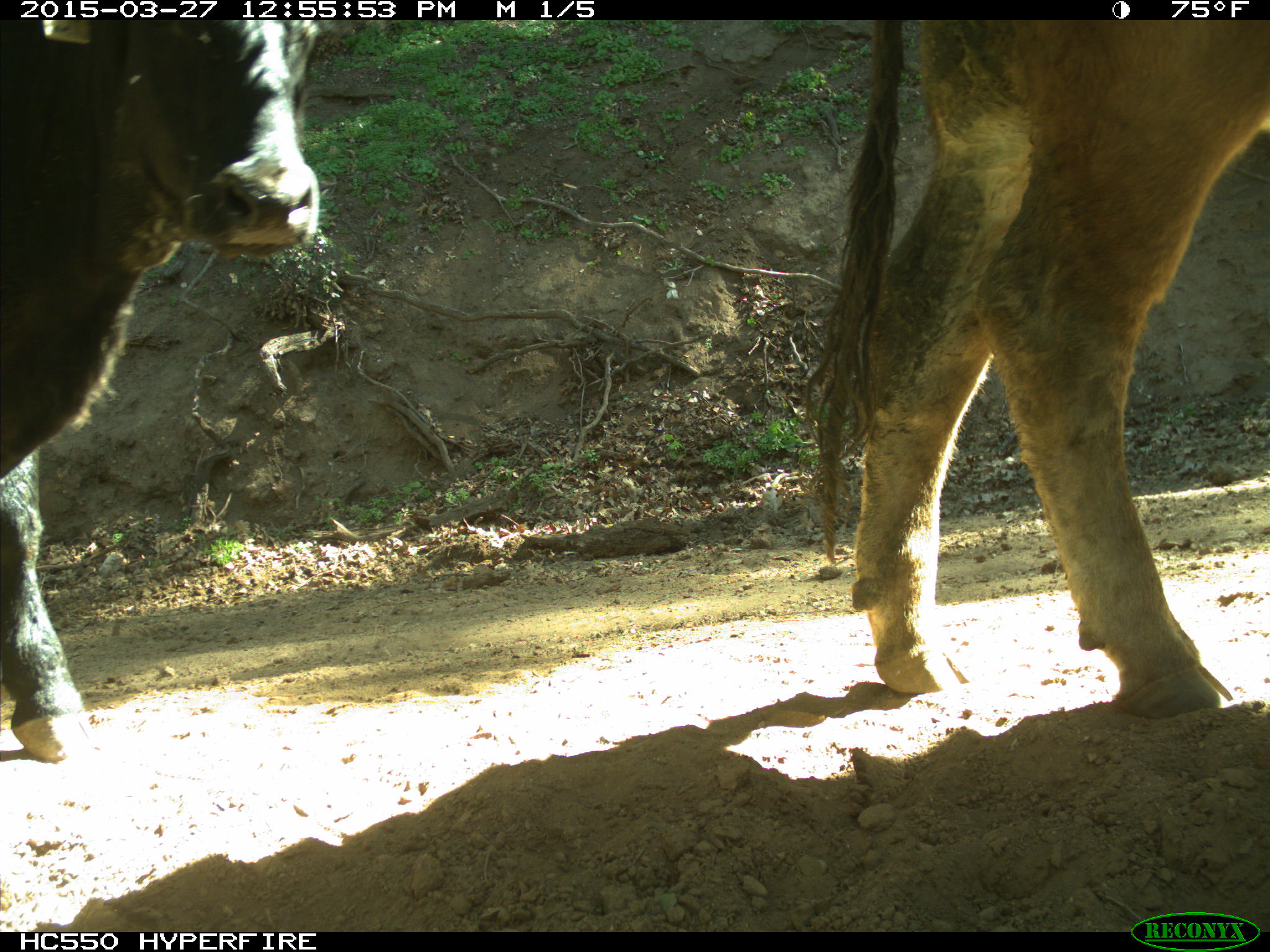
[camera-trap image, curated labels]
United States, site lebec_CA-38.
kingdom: Animalia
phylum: Chordata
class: Mammalia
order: Artiodactyla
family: Bovidae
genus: Bos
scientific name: Bos taurus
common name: domestic cow